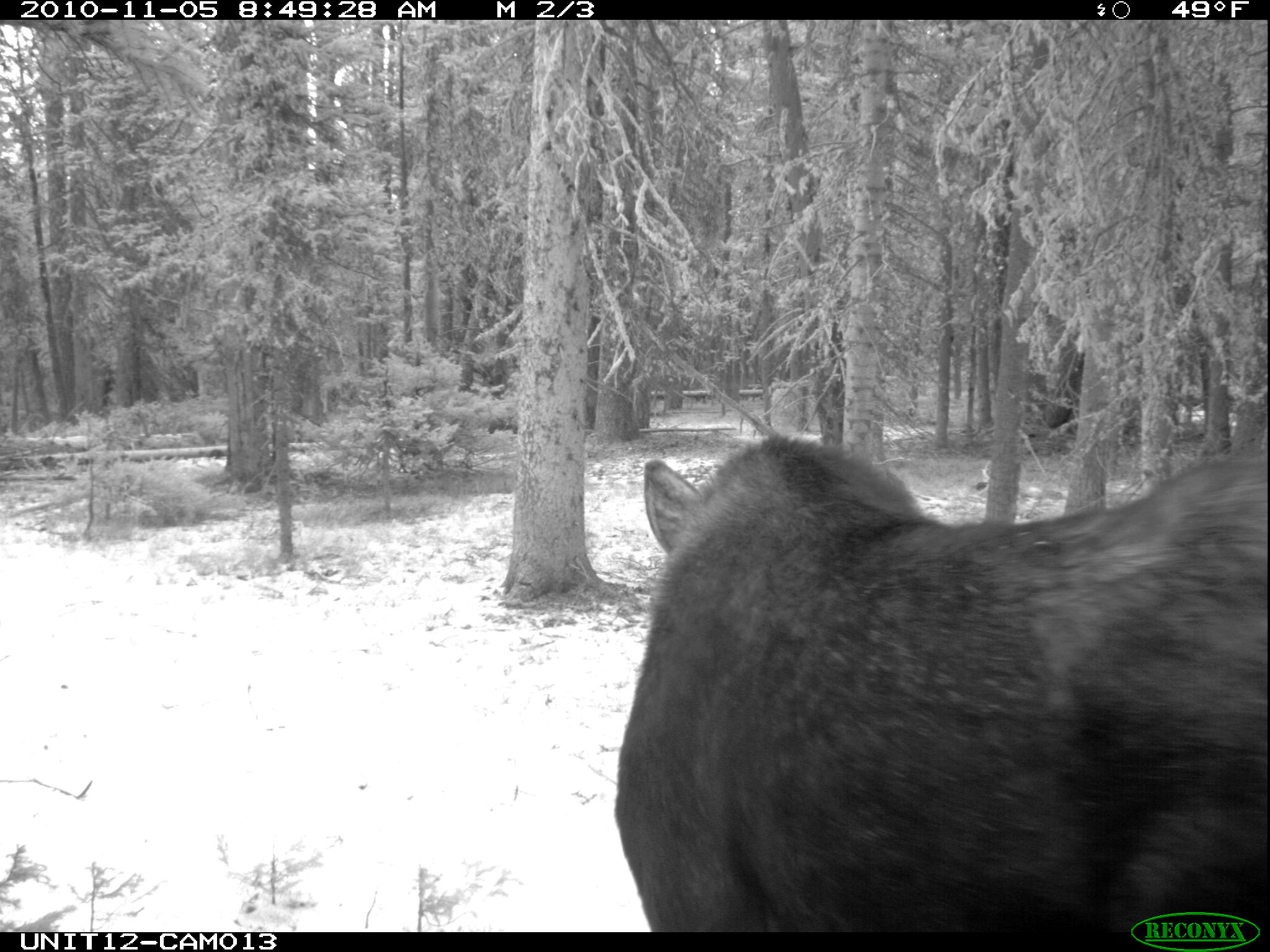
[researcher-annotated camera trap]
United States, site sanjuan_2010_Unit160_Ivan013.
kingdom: Animalia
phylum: Chordata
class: Mammalia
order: Artiodactyla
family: Cervidae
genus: Alces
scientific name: Alces alces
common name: moose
Alces alces (moose).